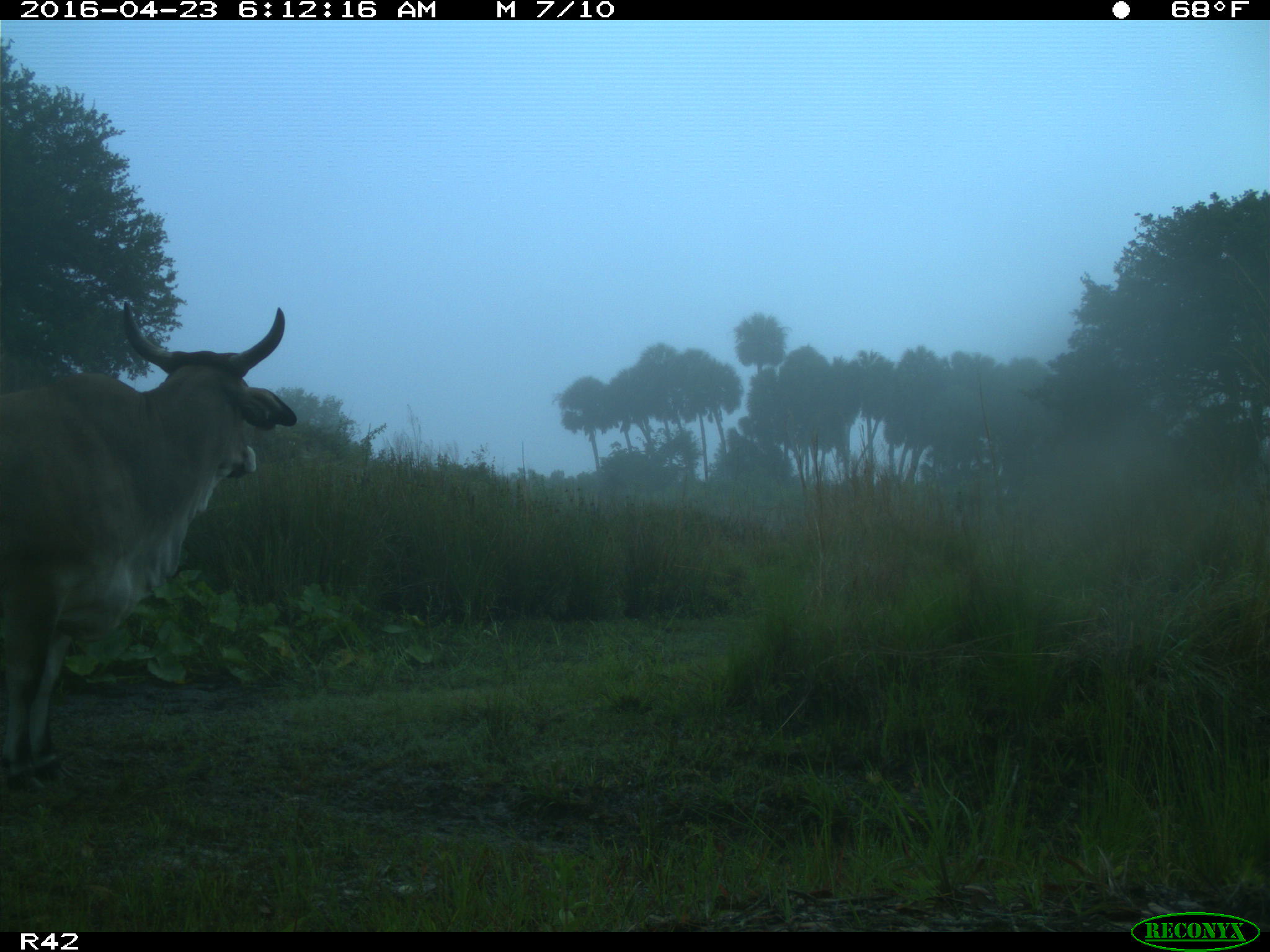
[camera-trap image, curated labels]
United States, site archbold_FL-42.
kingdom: Animalia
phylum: Chordata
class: Mammalia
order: Artiodactyla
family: Bovidae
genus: Bos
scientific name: Bos taurus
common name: domestic cow